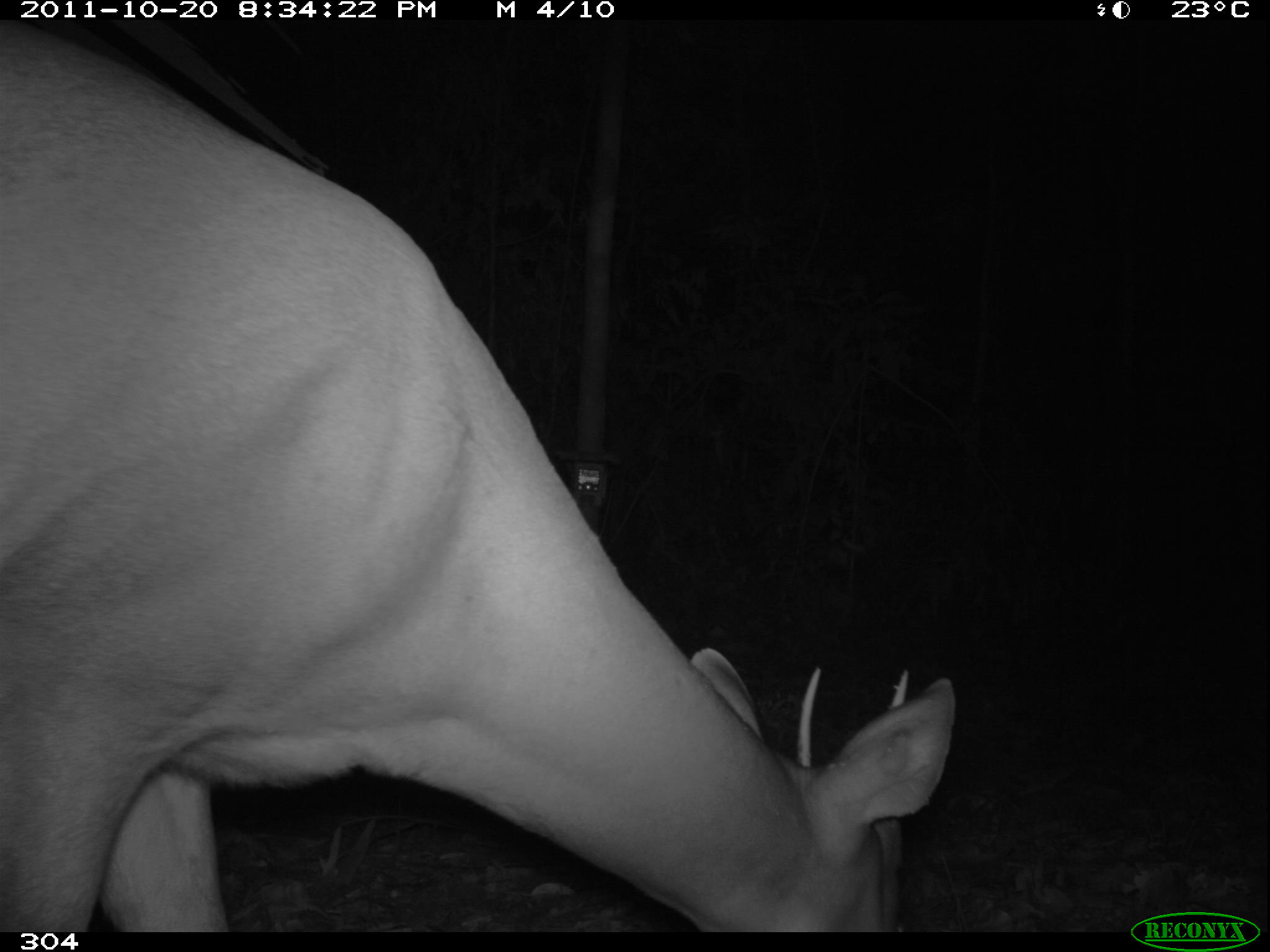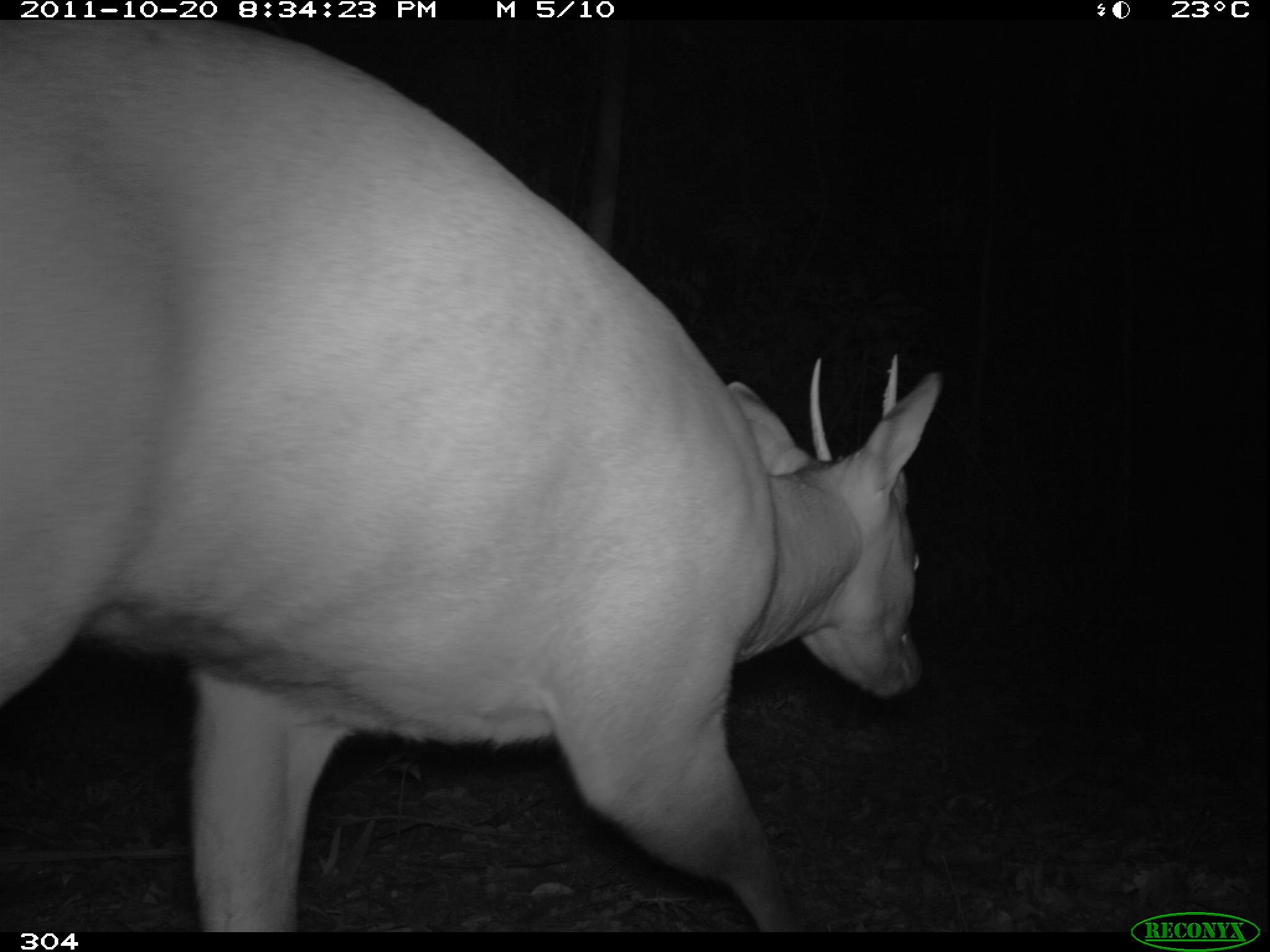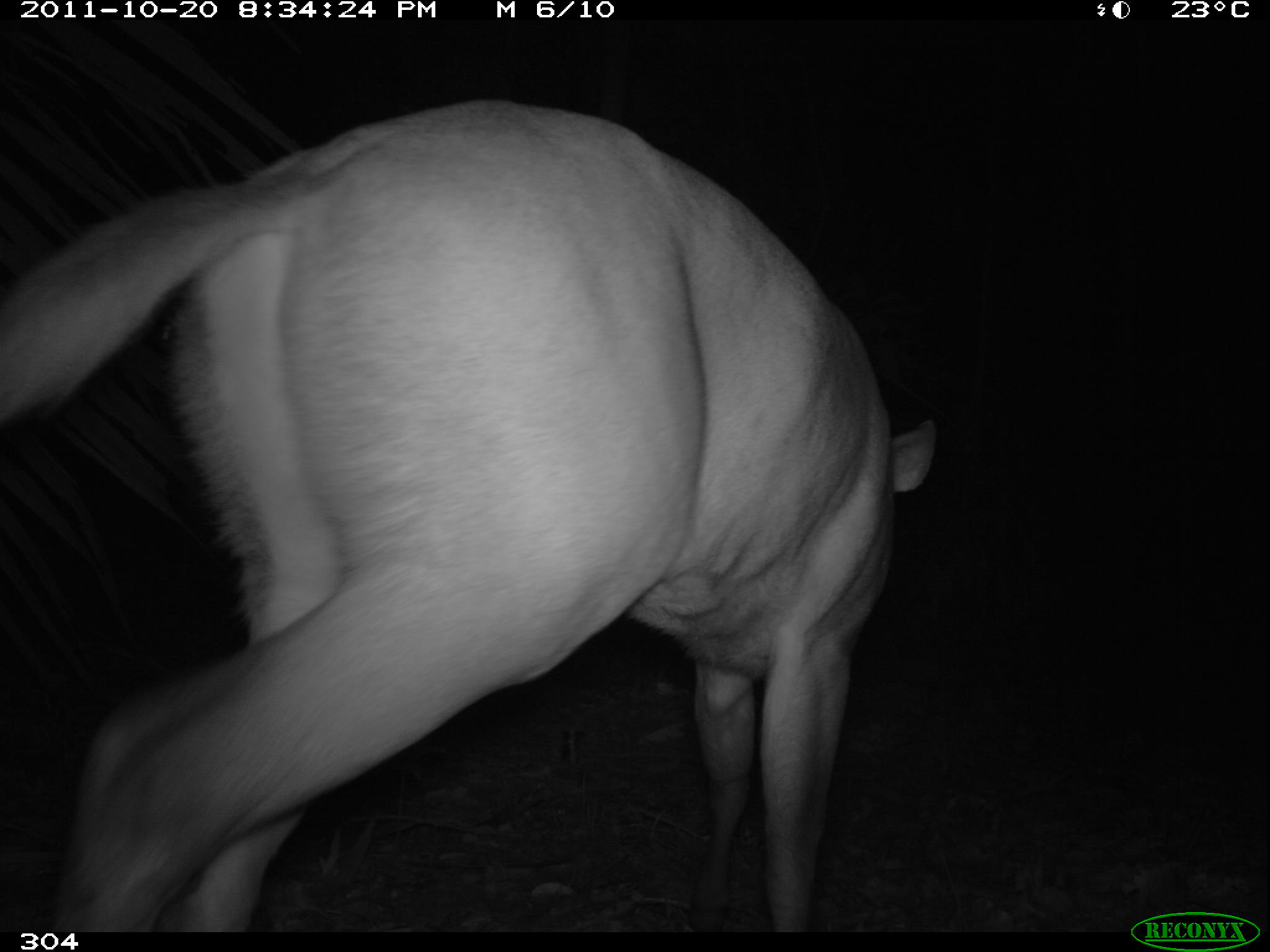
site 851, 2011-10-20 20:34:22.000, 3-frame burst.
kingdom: Animalia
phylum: Chordata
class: Mammalia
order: Artiodactyla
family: Cervidae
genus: Mazama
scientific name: Mazama americana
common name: red brocket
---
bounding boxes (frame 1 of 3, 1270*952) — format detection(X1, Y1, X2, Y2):
mazama americana: detection(2, 22, 957, 933)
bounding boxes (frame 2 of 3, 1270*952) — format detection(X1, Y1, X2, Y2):
mazama americana: detection(0, 20, 944, 933)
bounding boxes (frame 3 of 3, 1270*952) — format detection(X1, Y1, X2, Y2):
mazama americana: detection(2, 95, 939, 931)